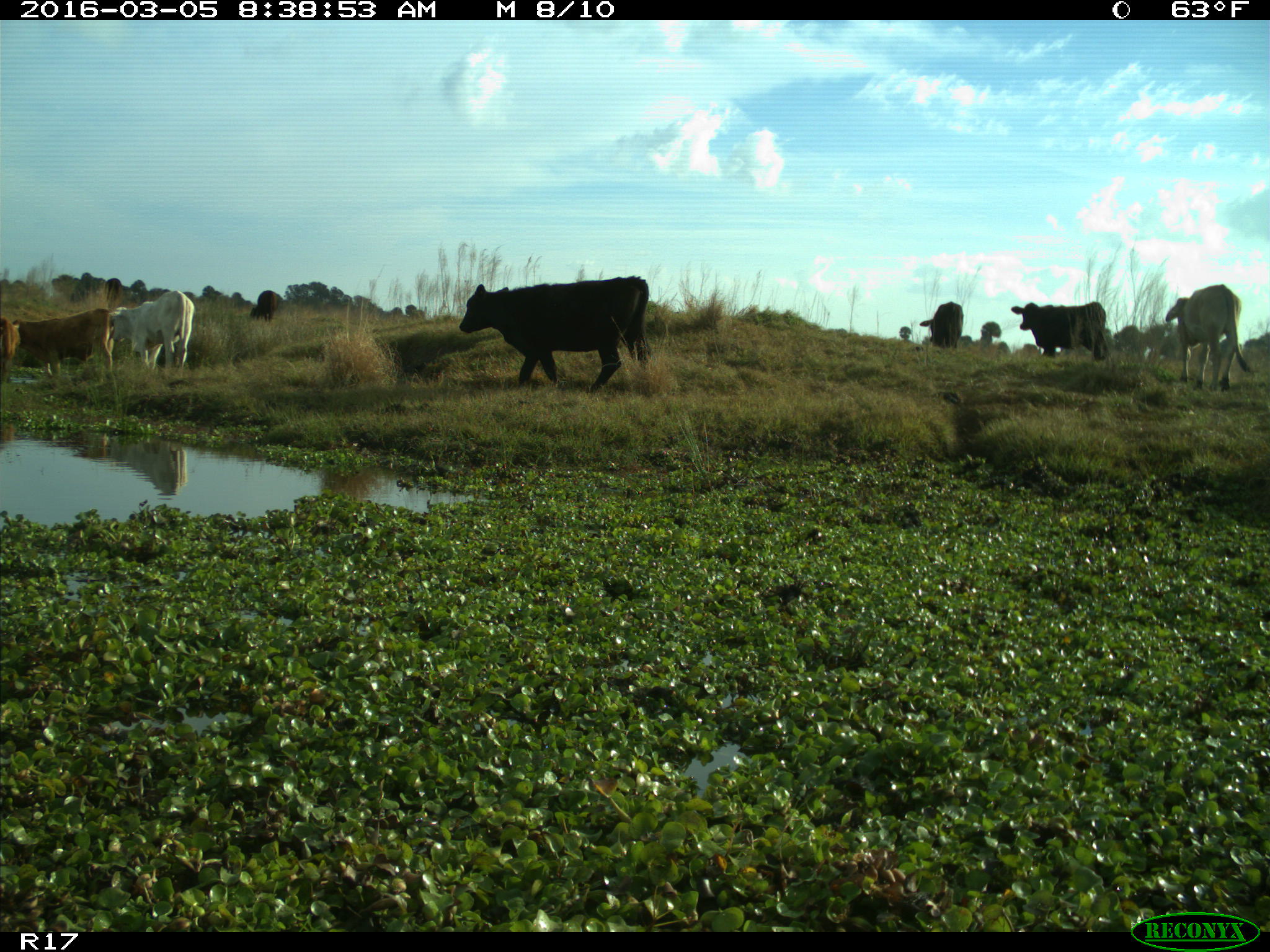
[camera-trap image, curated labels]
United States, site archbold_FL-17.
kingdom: Animalia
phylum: Chordata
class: Mammalia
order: Artiodactyla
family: Bovidae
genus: Bos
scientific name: Bos taurus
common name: domestic cow